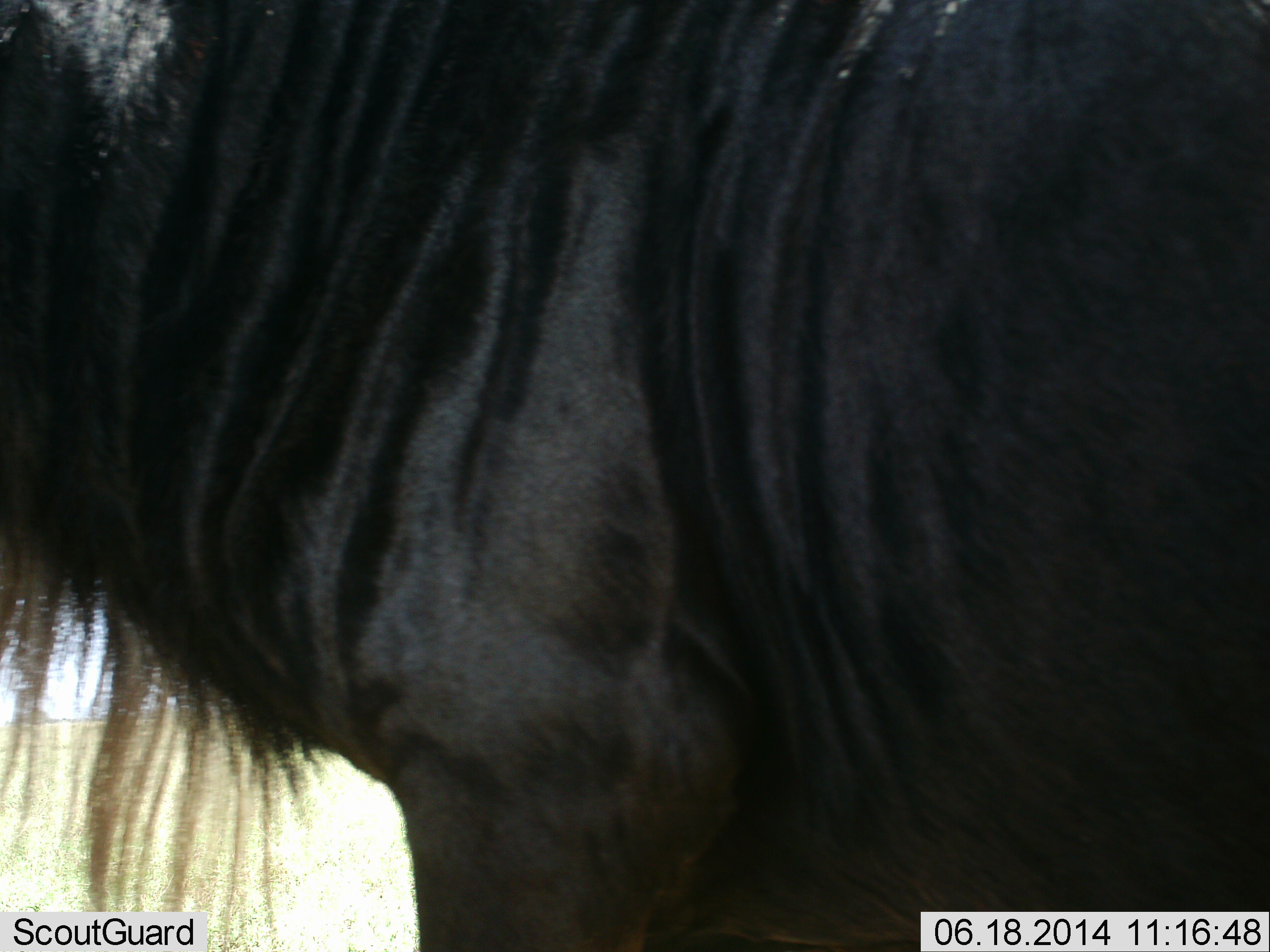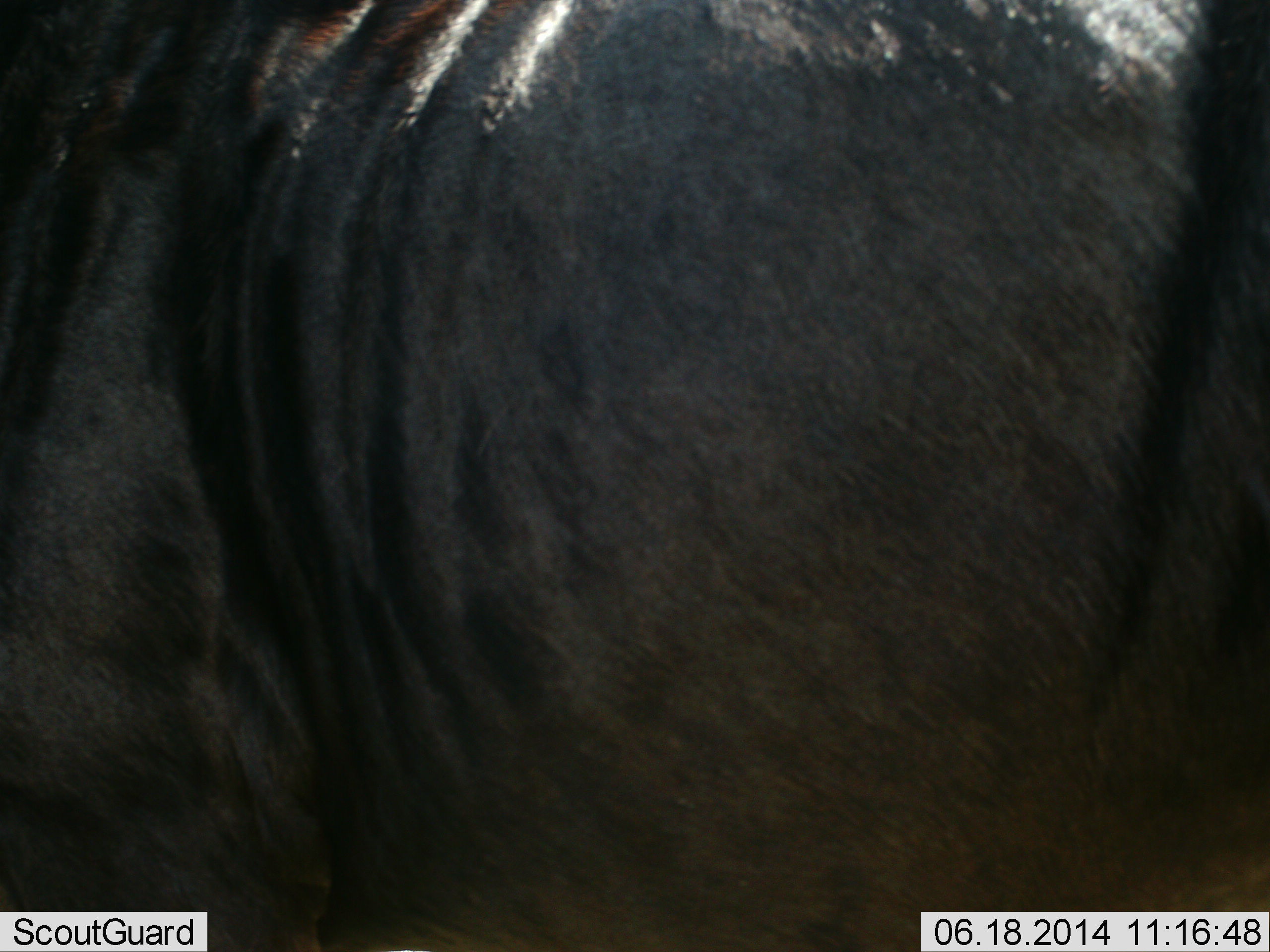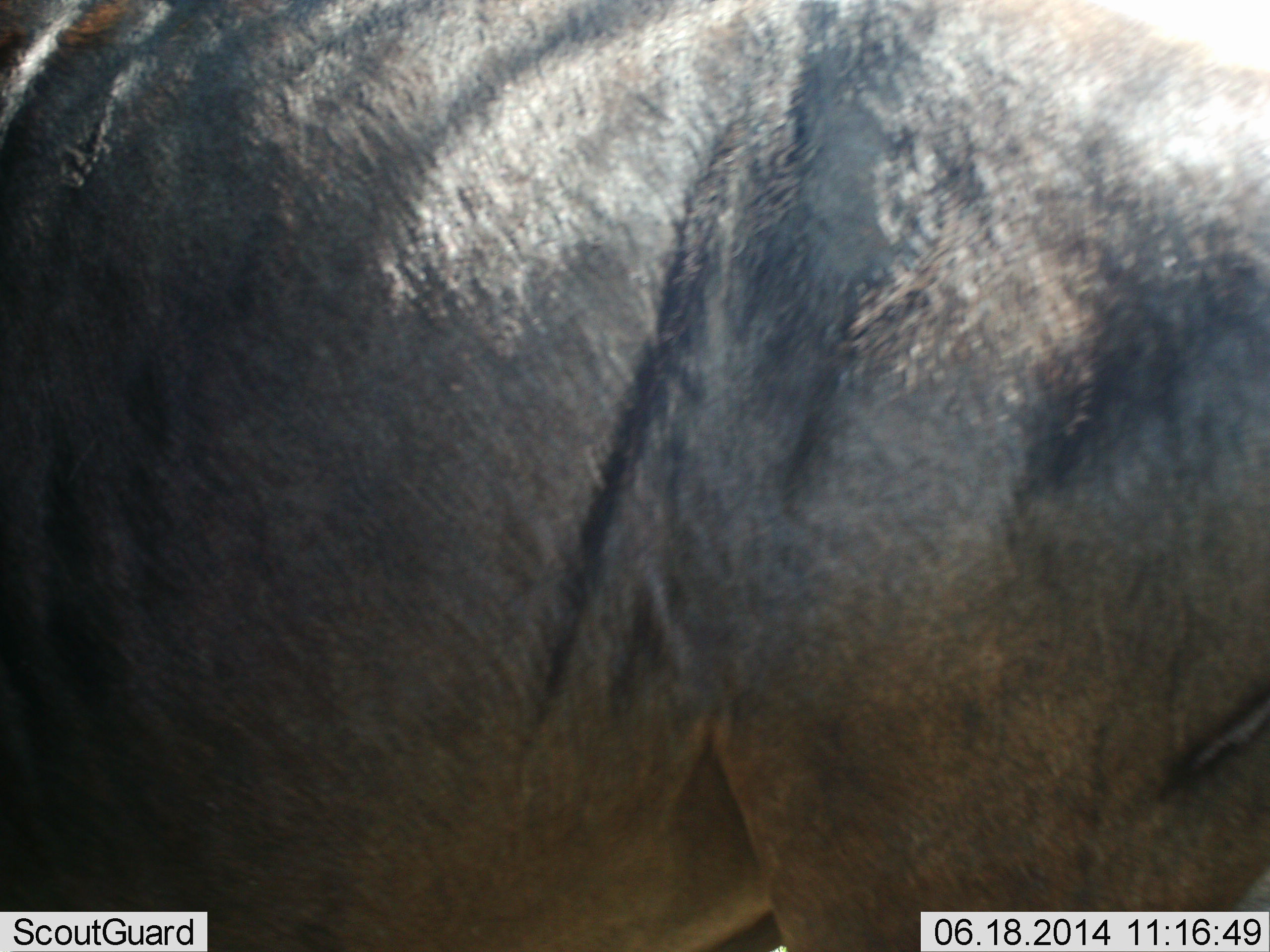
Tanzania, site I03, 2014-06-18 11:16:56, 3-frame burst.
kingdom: Animalia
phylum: Chordata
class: Mammalia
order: Artiodactyla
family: Bovidae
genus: Connochaetes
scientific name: Connochaetes taurinus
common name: blue wildebeest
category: wildebeest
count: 1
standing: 60%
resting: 0%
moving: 60%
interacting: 0%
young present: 0%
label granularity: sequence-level